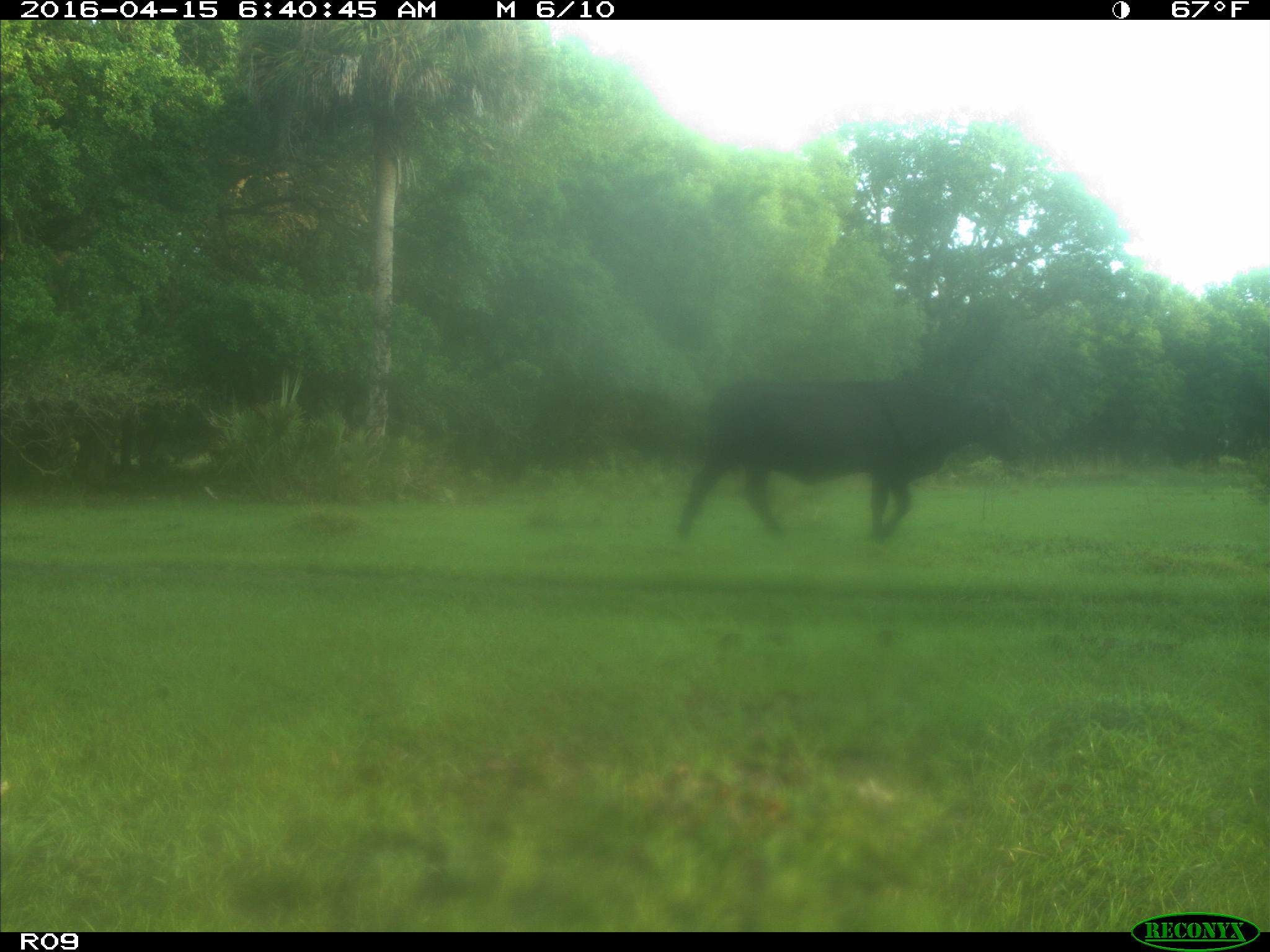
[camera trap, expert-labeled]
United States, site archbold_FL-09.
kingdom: Animalia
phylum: Chordata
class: Mammalia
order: Artiodactyla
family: Bovidae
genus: Bos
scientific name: Bos taurus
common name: domestic cow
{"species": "Bos taurus (domestic cow)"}